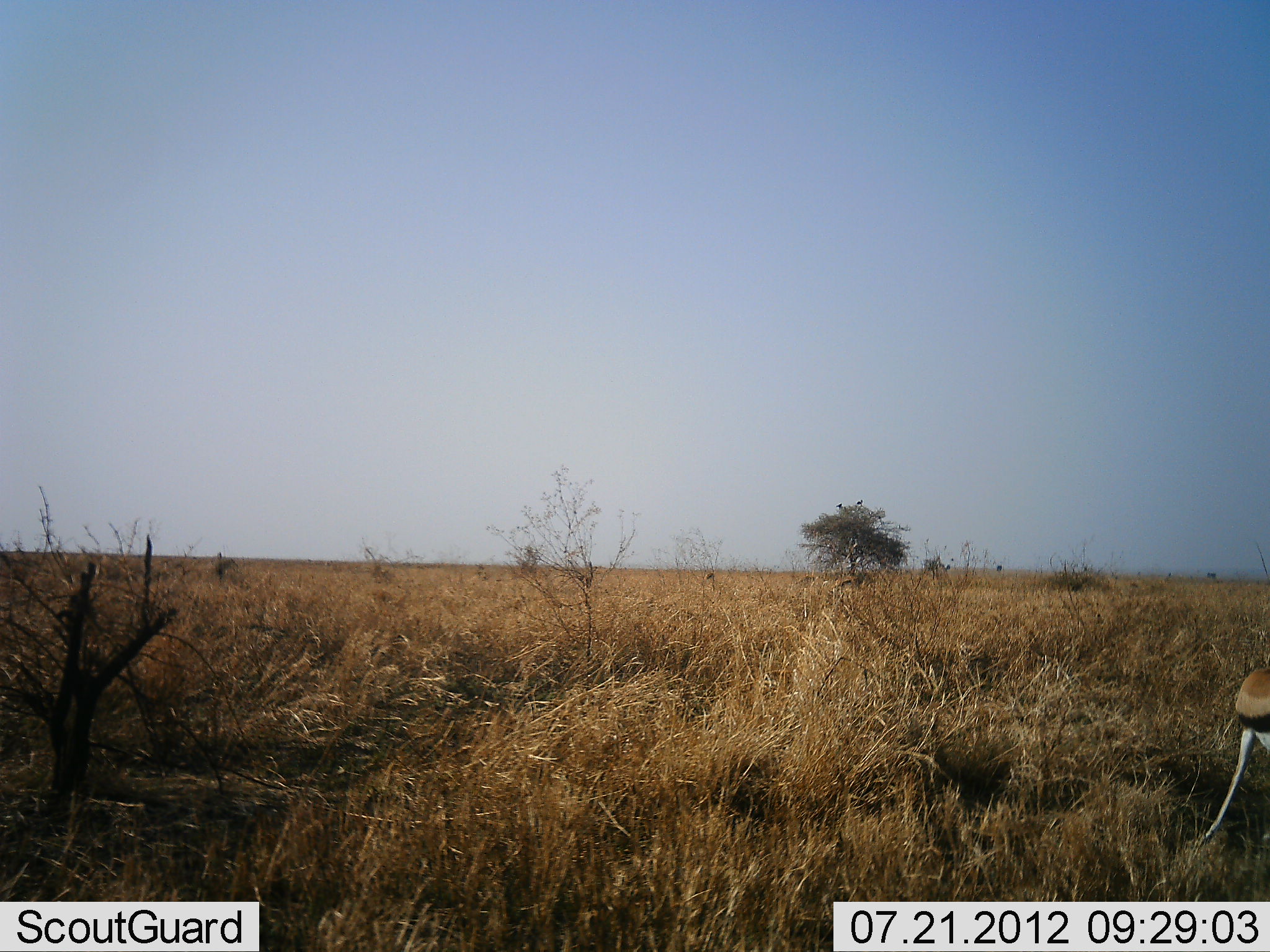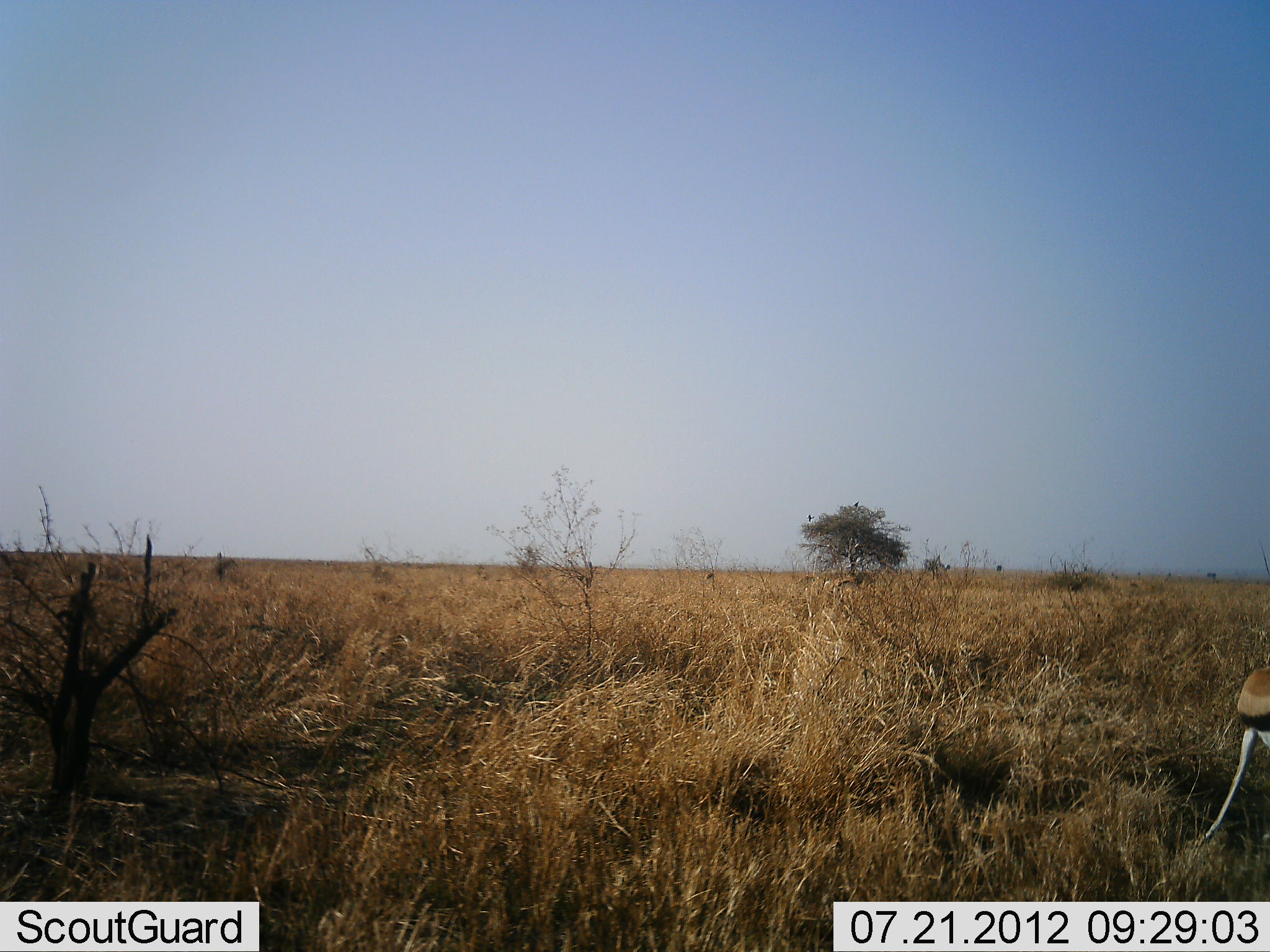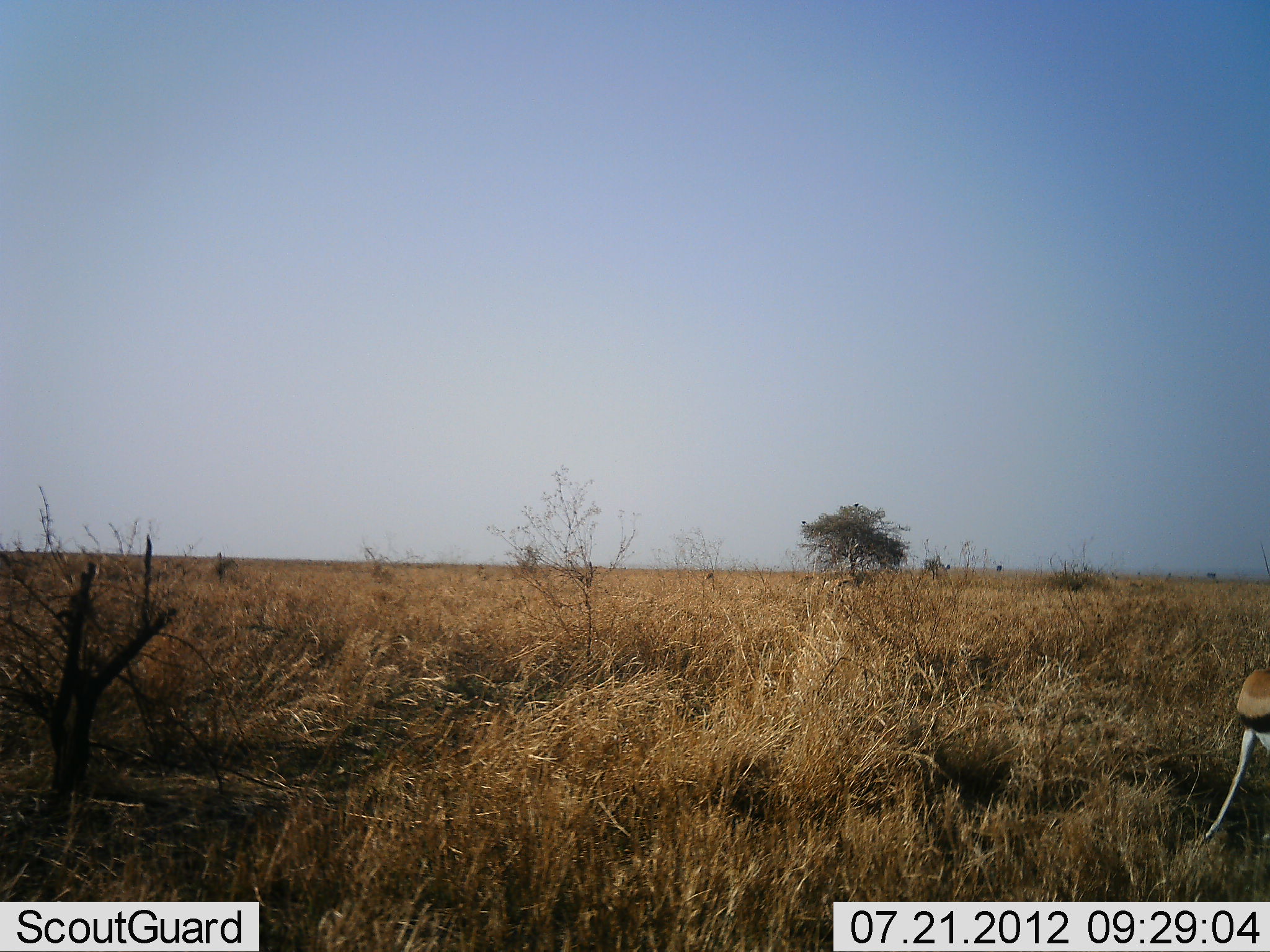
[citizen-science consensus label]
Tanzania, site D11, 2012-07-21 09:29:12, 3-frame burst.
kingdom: Animalia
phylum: Chordata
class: Mammalia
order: Artiodactyla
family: Bovidae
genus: Eudorcas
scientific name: Eudorcas thomsonii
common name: thomson's gazelle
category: gazellethomsons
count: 1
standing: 91%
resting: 0%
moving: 0%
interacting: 0%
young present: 0%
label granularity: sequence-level